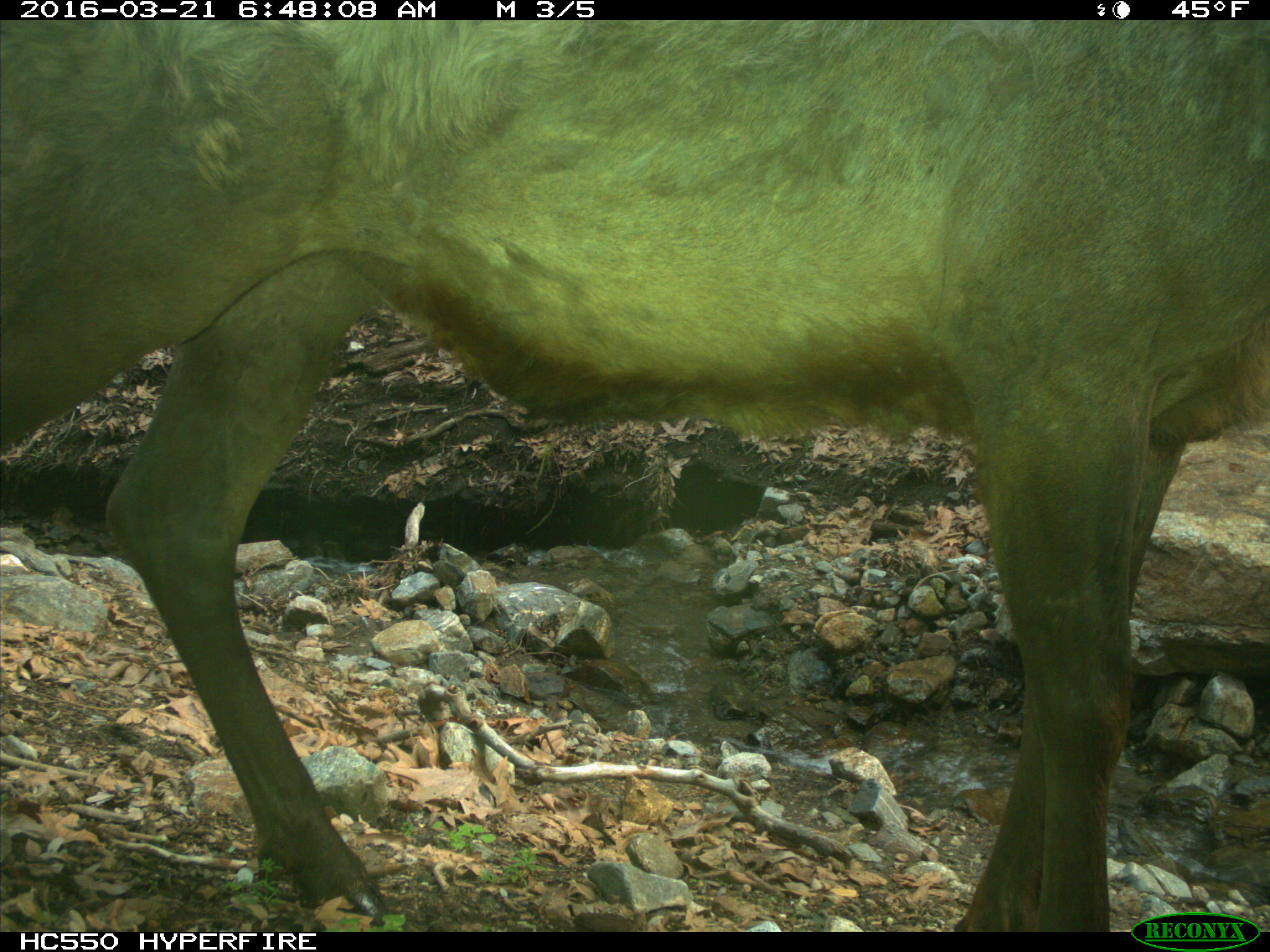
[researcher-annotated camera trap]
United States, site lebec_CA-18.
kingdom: Animalia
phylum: Chordata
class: Mammalia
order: Artiodactyla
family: Cervidae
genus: Cervus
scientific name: Cervus canadensis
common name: elk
Cervus canadensis (elk).